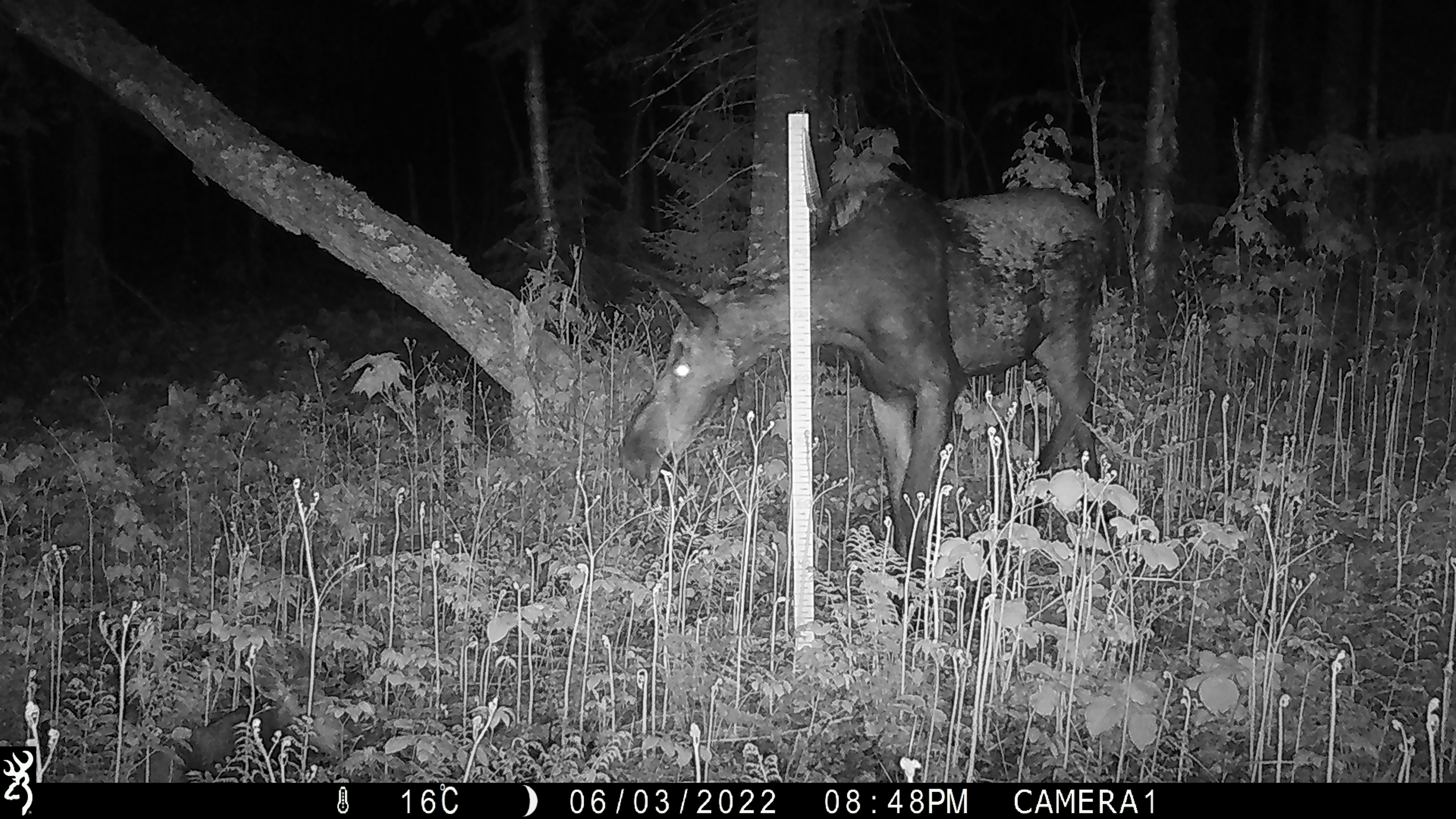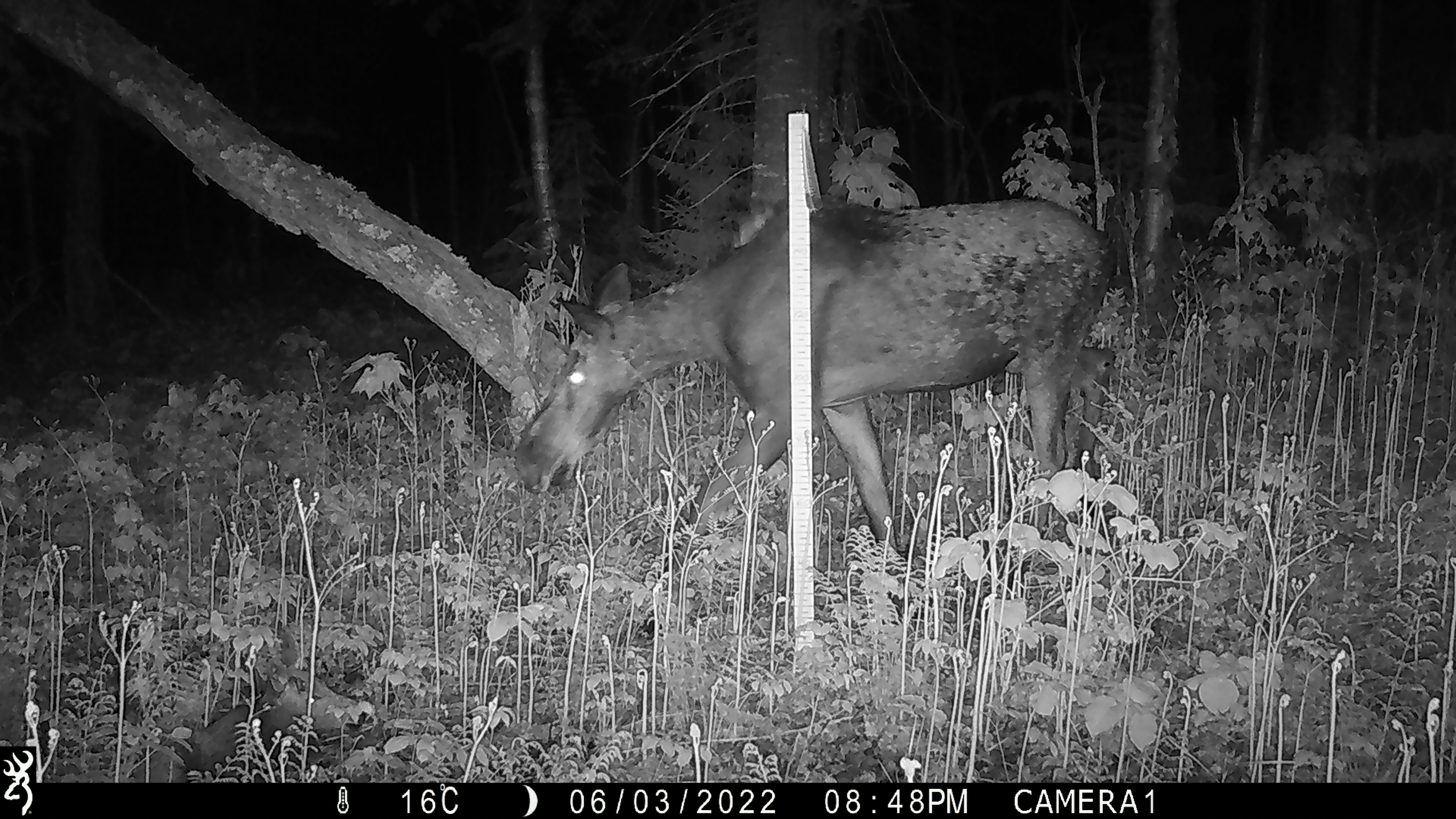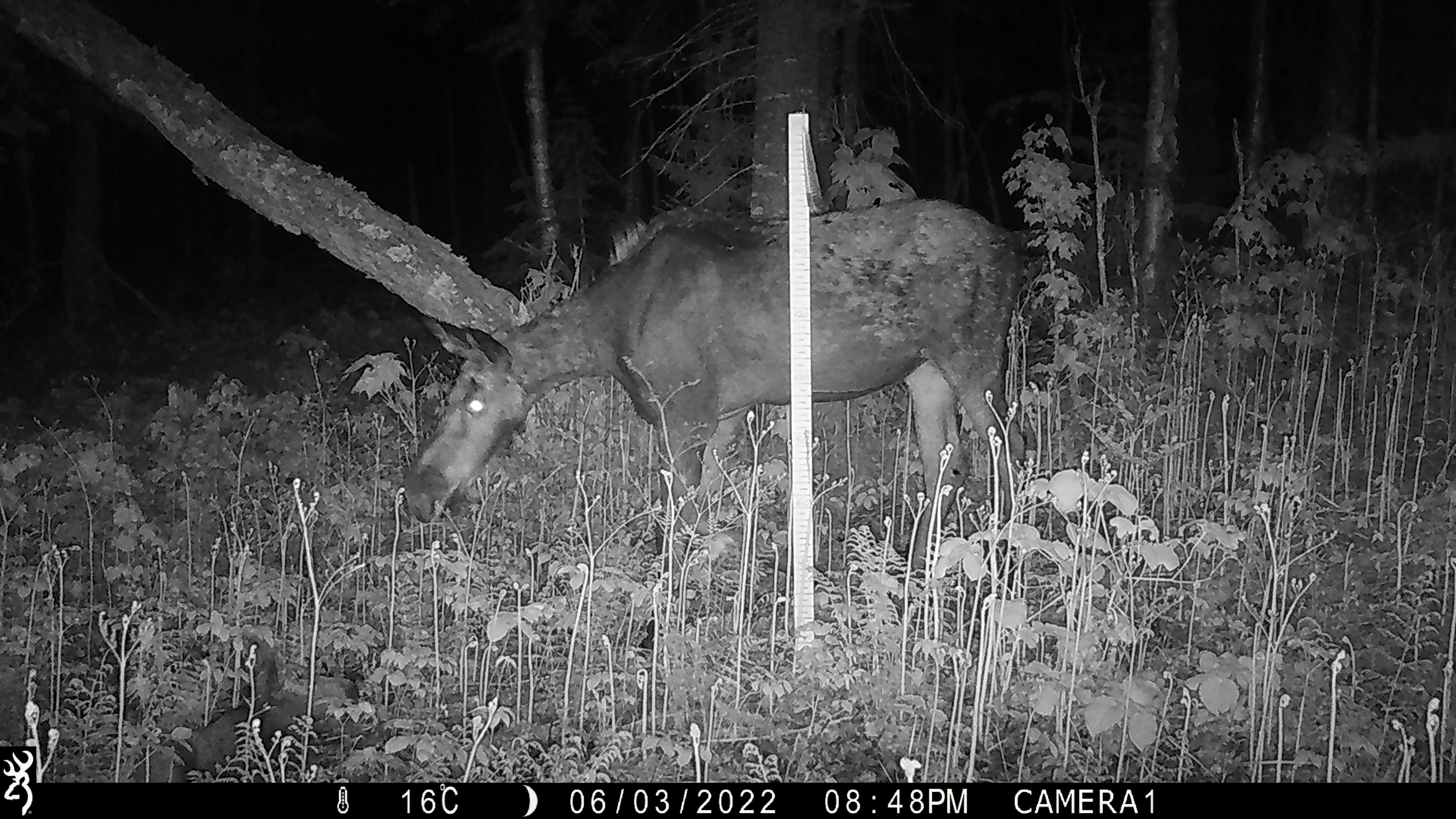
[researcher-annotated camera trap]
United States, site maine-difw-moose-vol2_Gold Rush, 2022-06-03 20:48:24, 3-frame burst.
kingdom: Animalia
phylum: Chordata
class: Mammalia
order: Artiodactyla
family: Cervidae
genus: Alces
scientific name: Alces alces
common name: moose